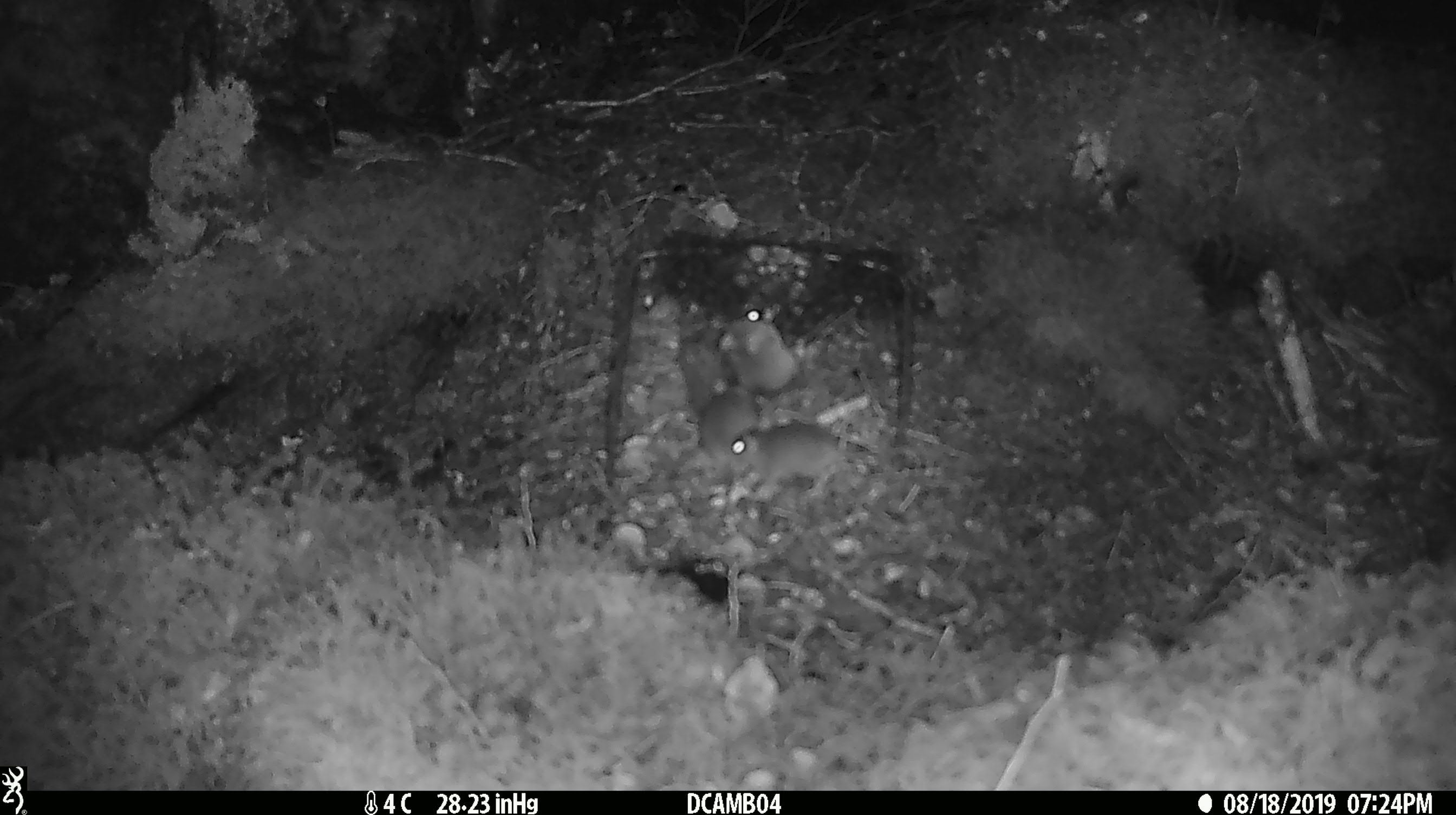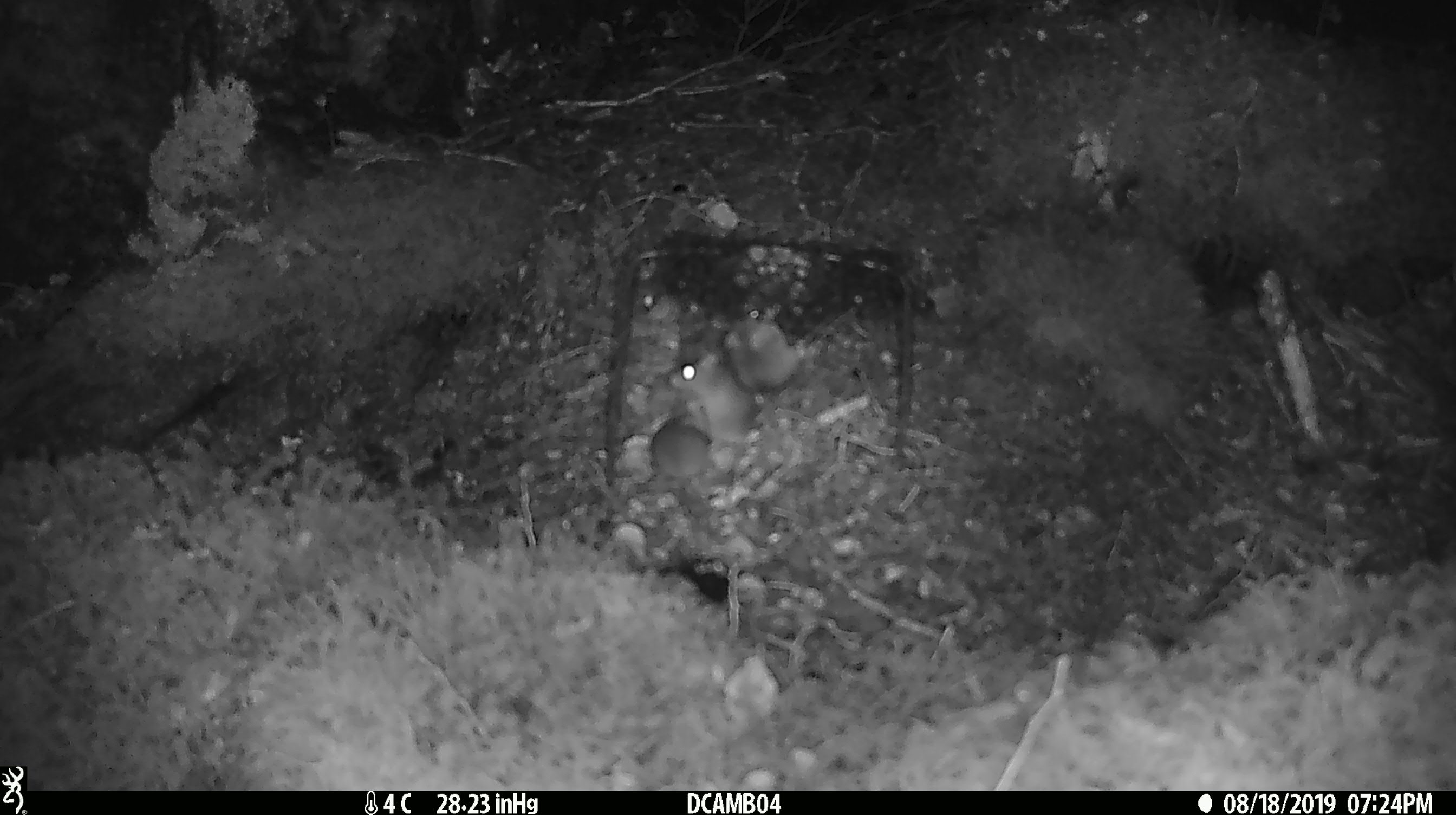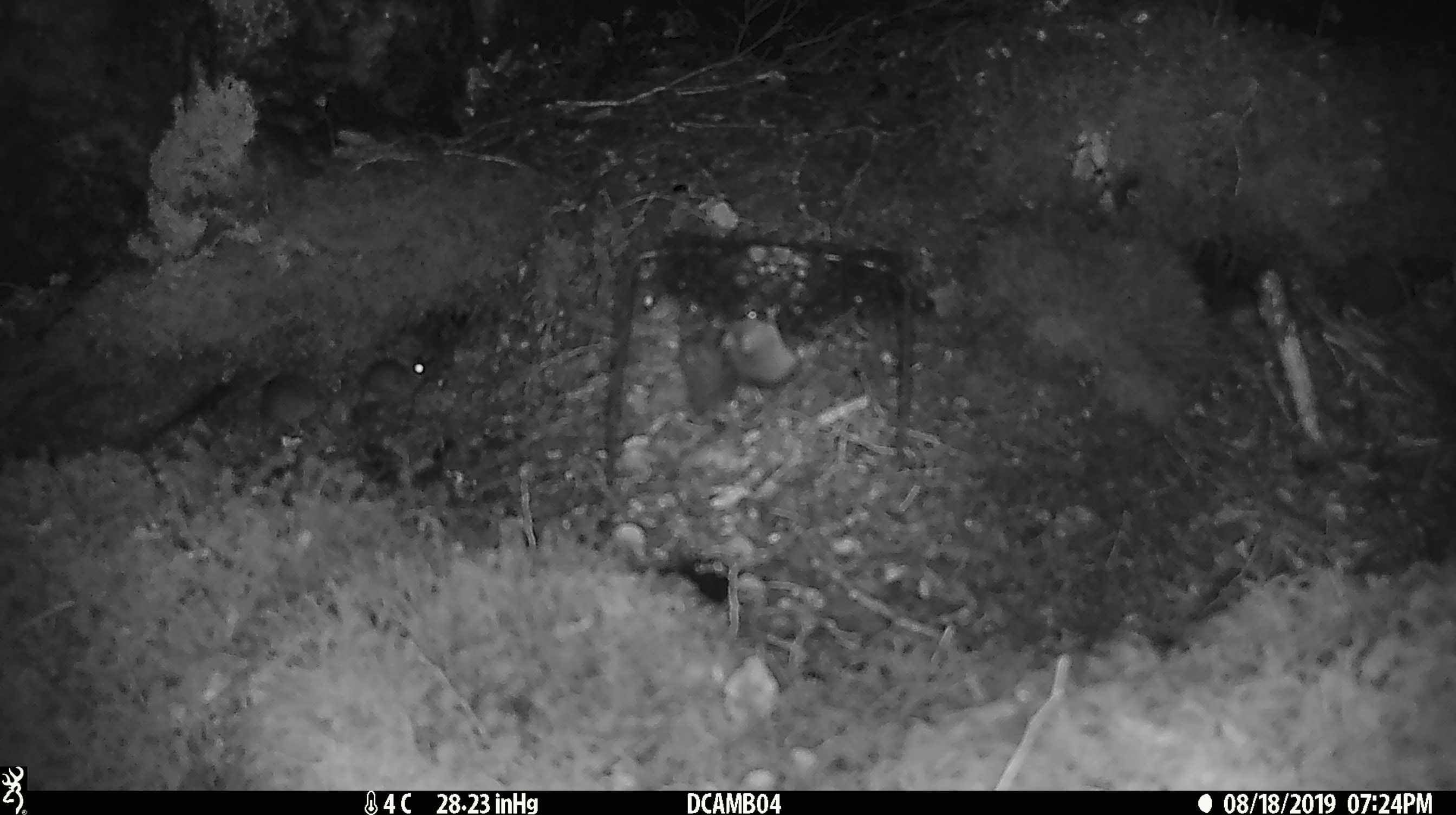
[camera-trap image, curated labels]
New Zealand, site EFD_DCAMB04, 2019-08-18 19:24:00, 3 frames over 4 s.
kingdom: Animalia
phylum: Chordata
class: Mammalia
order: Rodentia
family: Muridae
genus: Mus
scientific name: Mus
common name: mouse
Mouse (Mus).